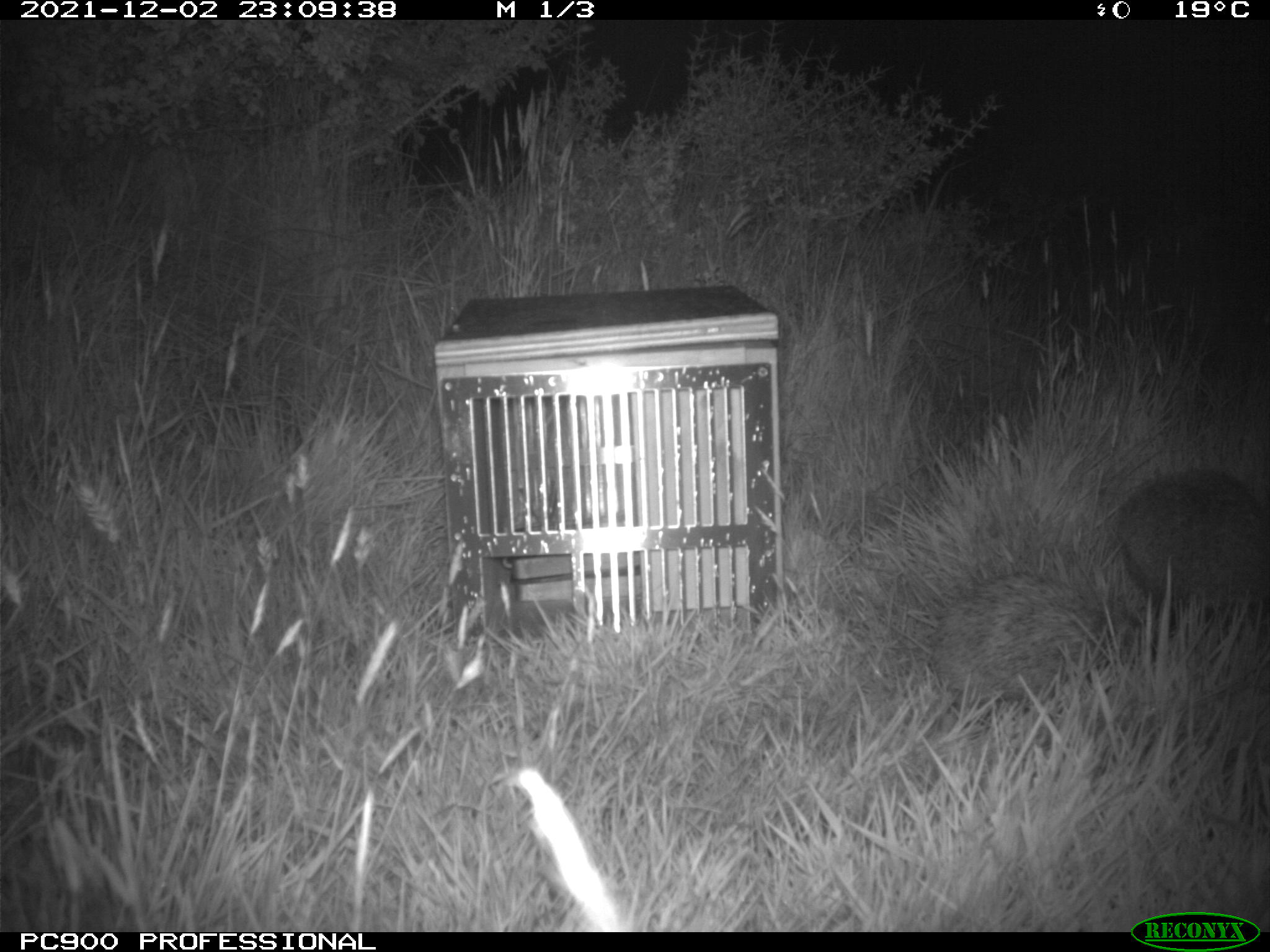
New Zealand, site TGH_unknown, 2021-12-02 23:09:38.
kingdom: Animalia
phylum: Chordata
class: Mammalia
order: Eulipotyphla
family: Erinaceidae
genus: Erinaceus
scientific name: Erinaceus europaeus europaeus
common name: european hedgehog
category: hedgehog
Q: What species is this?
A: Hedgehog (european hedgehog) (Erinaceus europaeus europaeus).